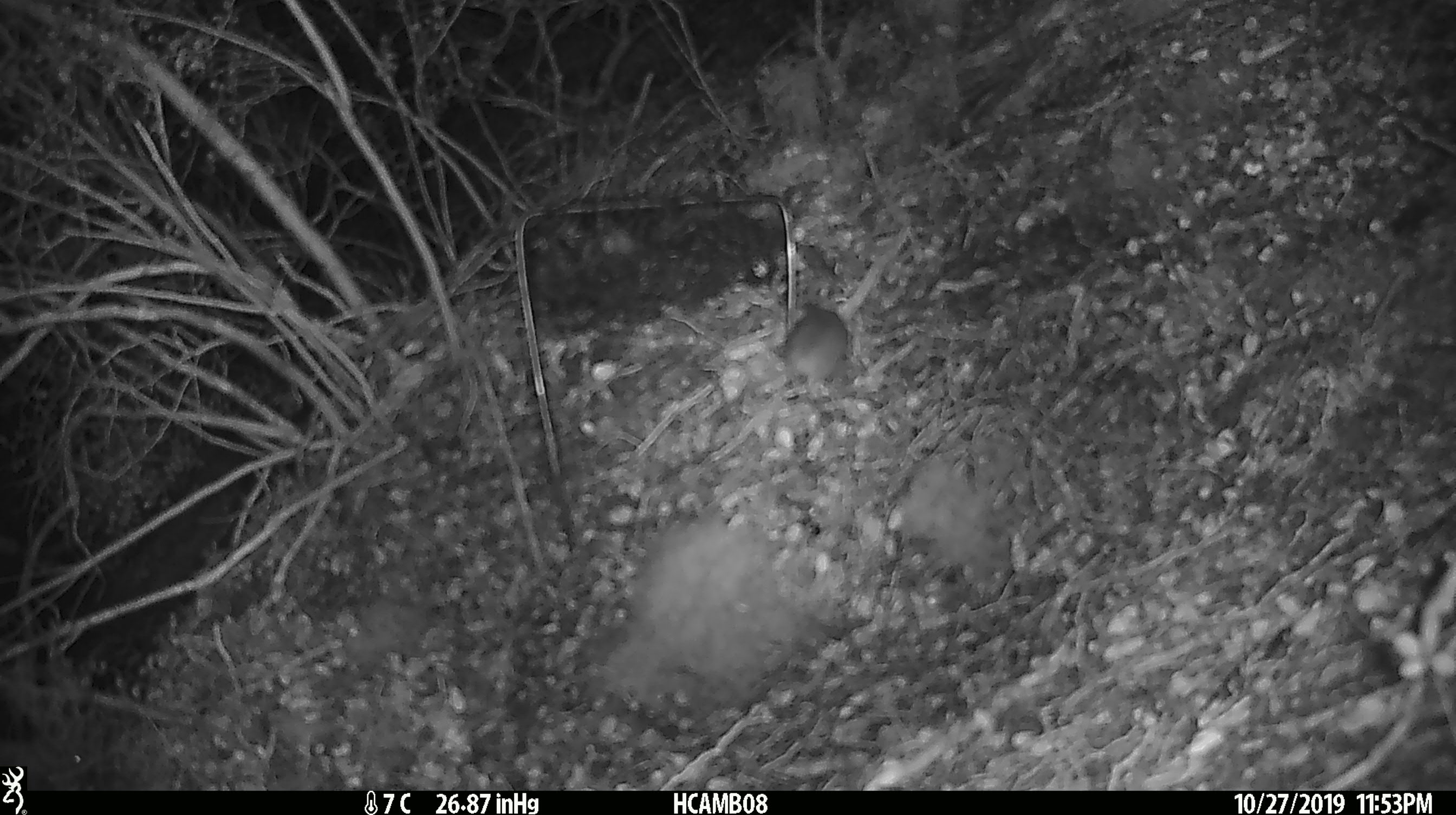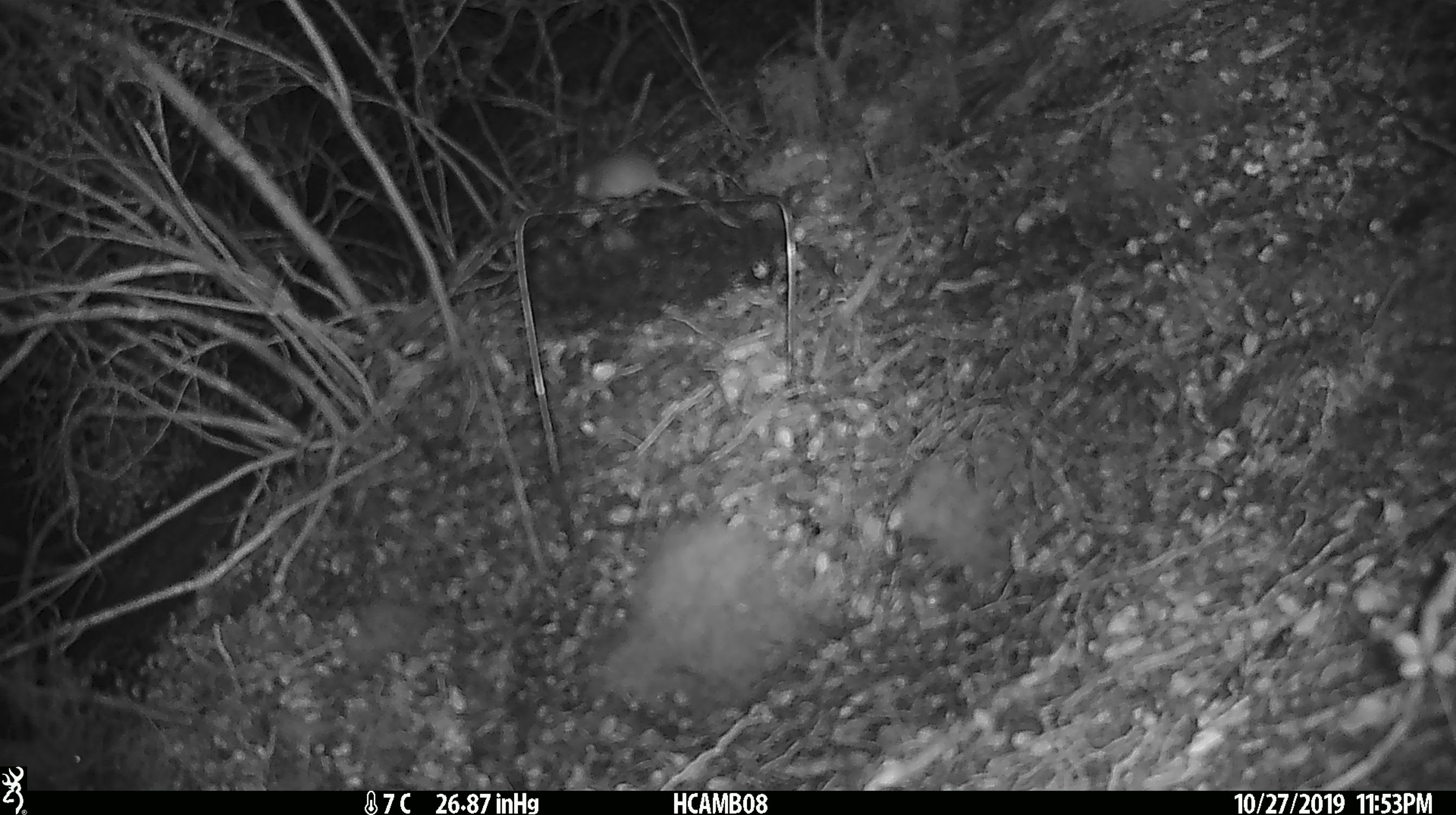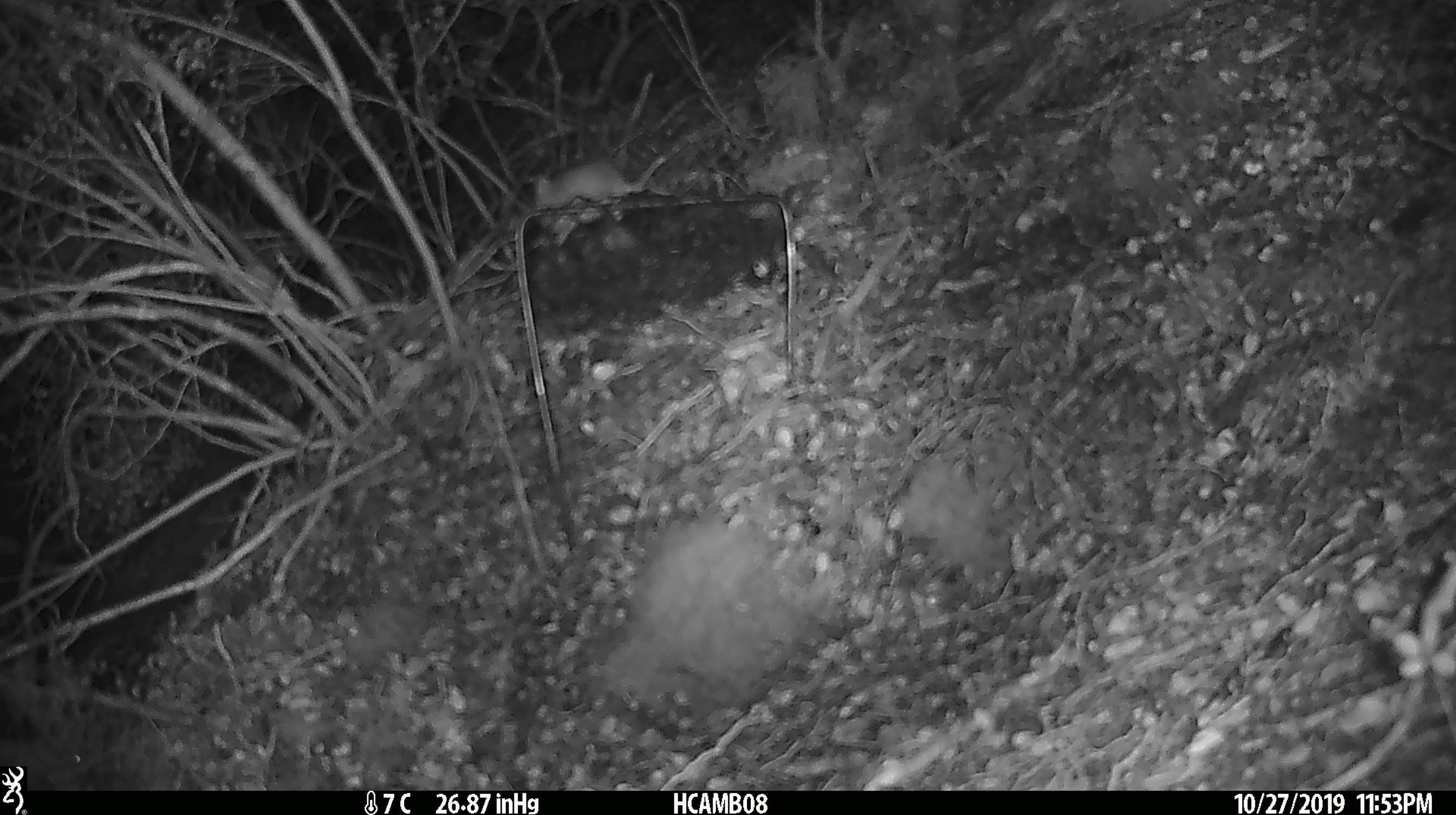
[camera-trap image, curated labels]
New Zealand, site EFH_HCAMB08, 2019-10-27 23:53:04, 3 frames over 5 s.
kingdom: Animalia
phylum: Chordata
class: Mammalia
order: Rodentia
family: Muridae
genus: Mus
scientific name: Mus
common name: mouse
Mouse (Mus).